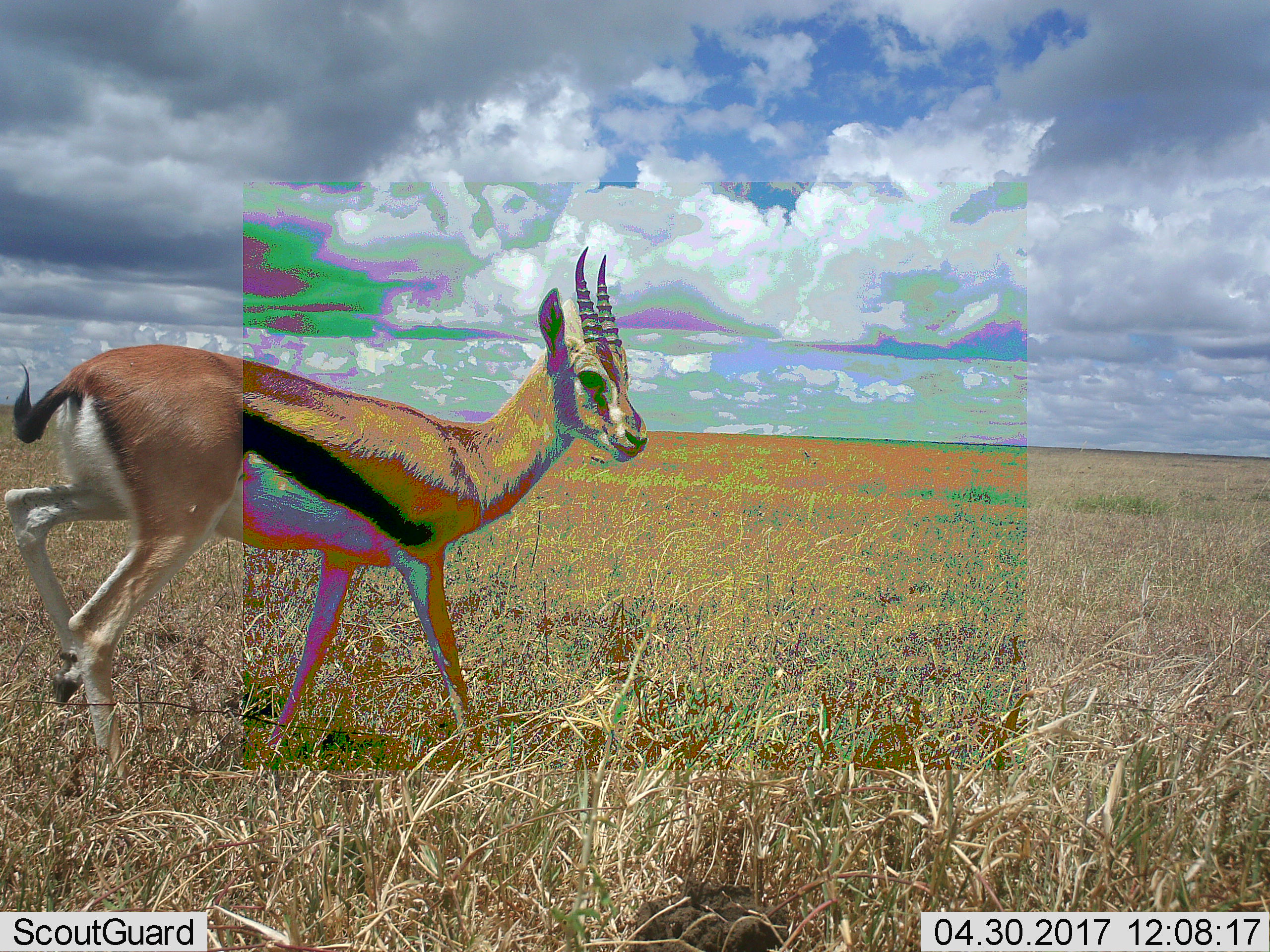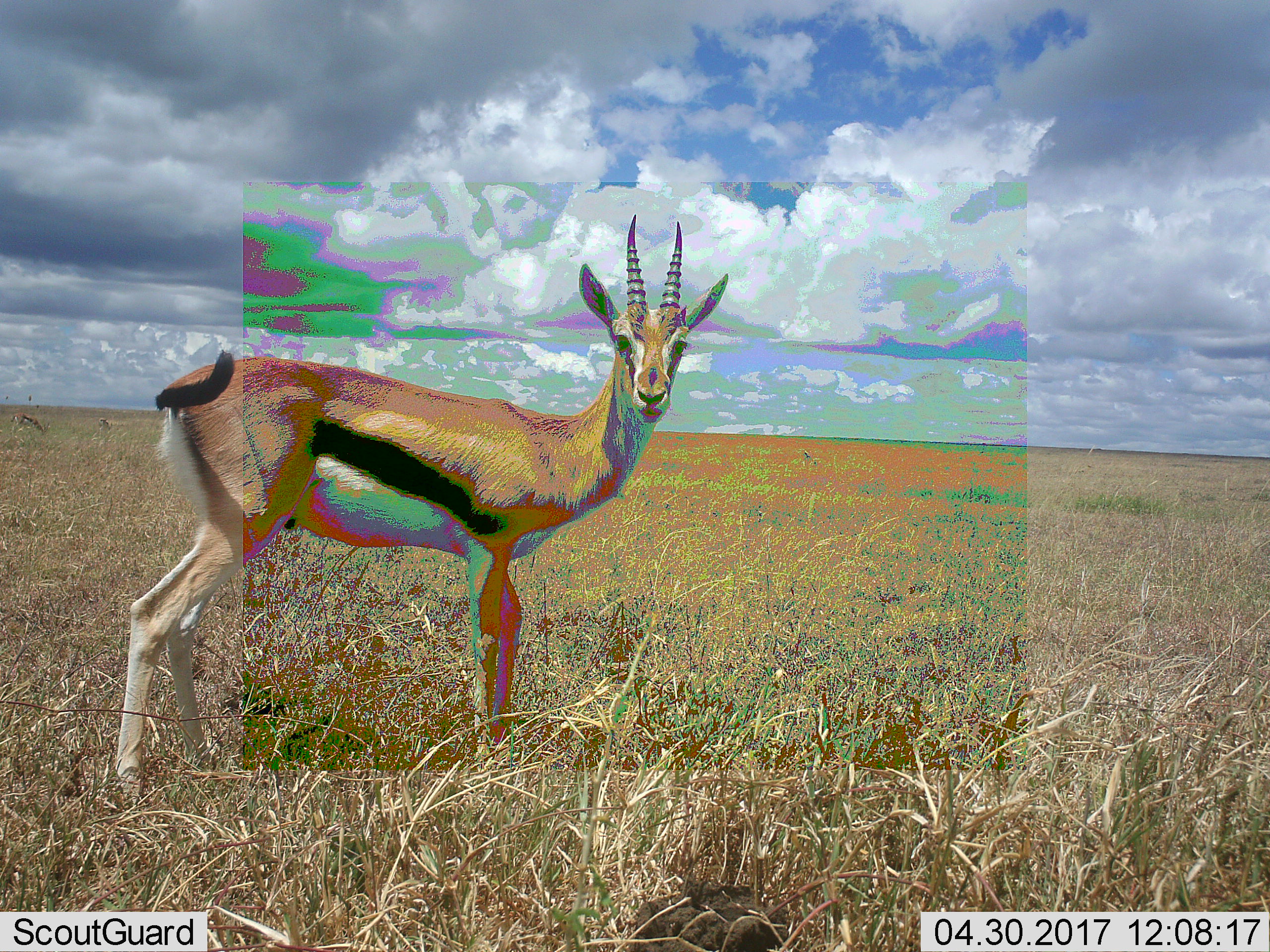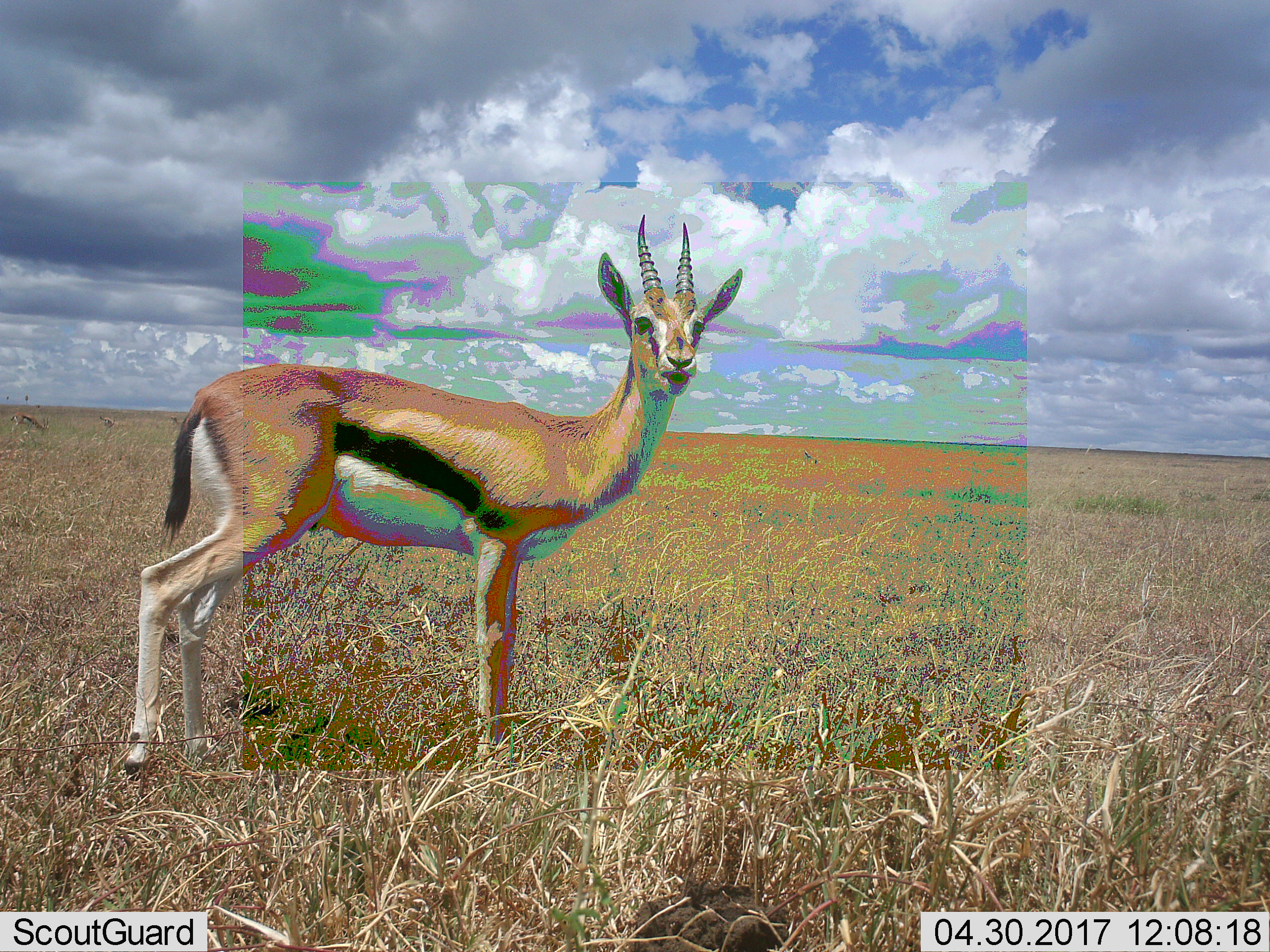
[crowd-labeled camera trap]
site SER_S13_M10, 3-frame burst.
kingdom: Animalia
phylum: Chordata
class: Mammalia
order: Artiodactyla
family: Bovidae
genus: Eudorcas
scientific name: Eudorcas thomsonii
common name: thomson's gazelle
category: gazellethomsons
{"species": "gazellethomsons (thomson's gazelle) (Eudorcas thomsonii)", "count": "1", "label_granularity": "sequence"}